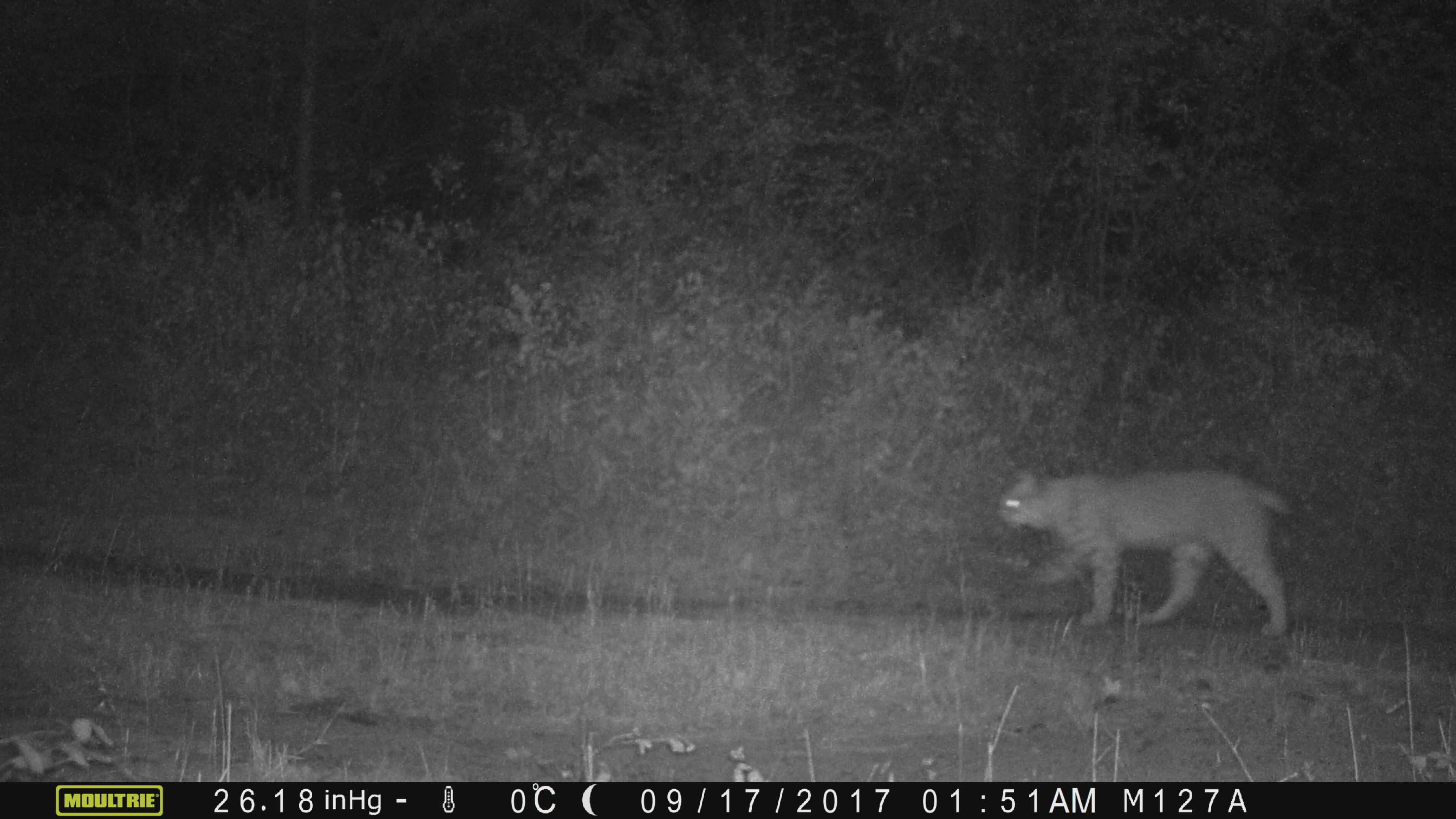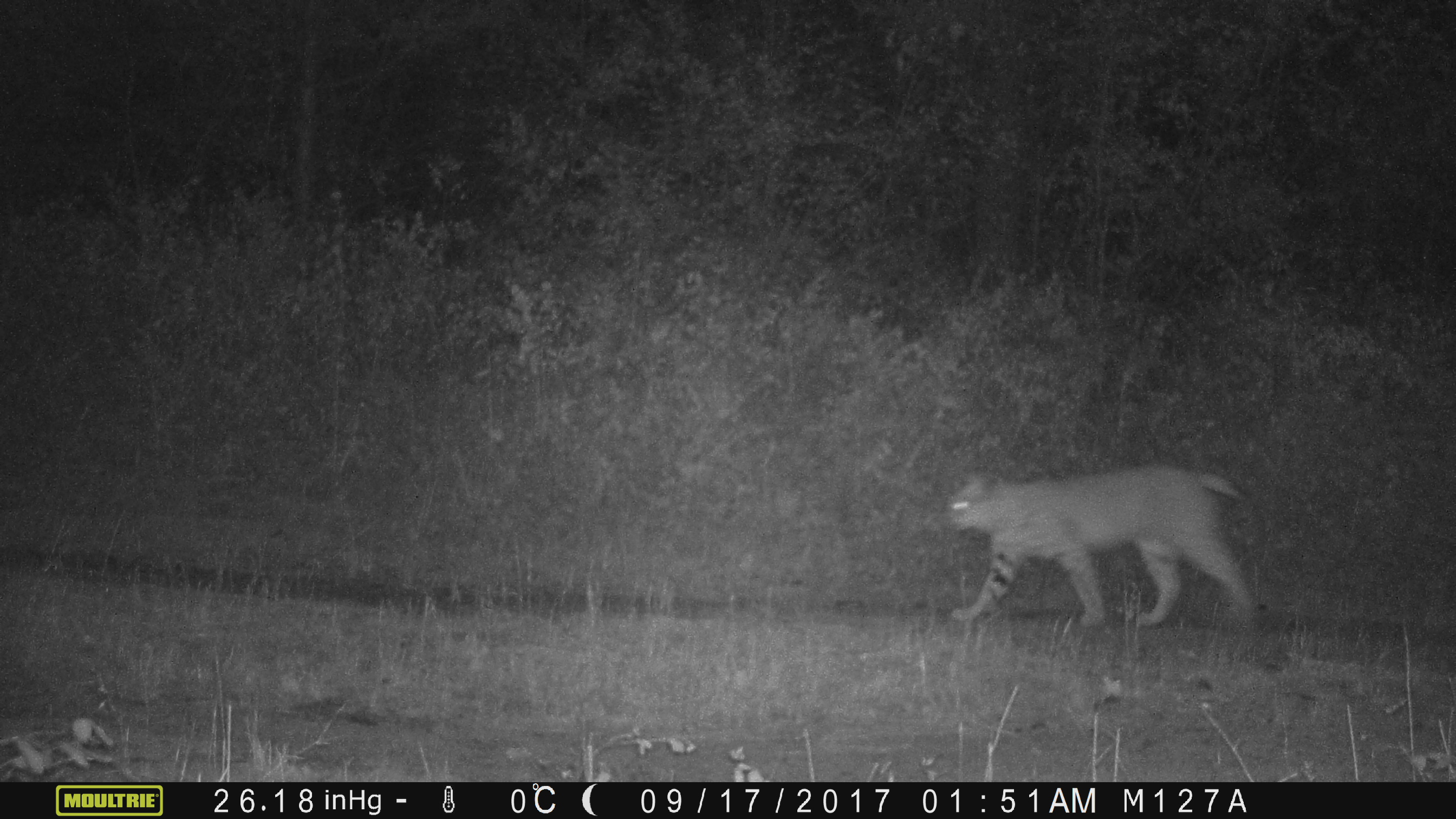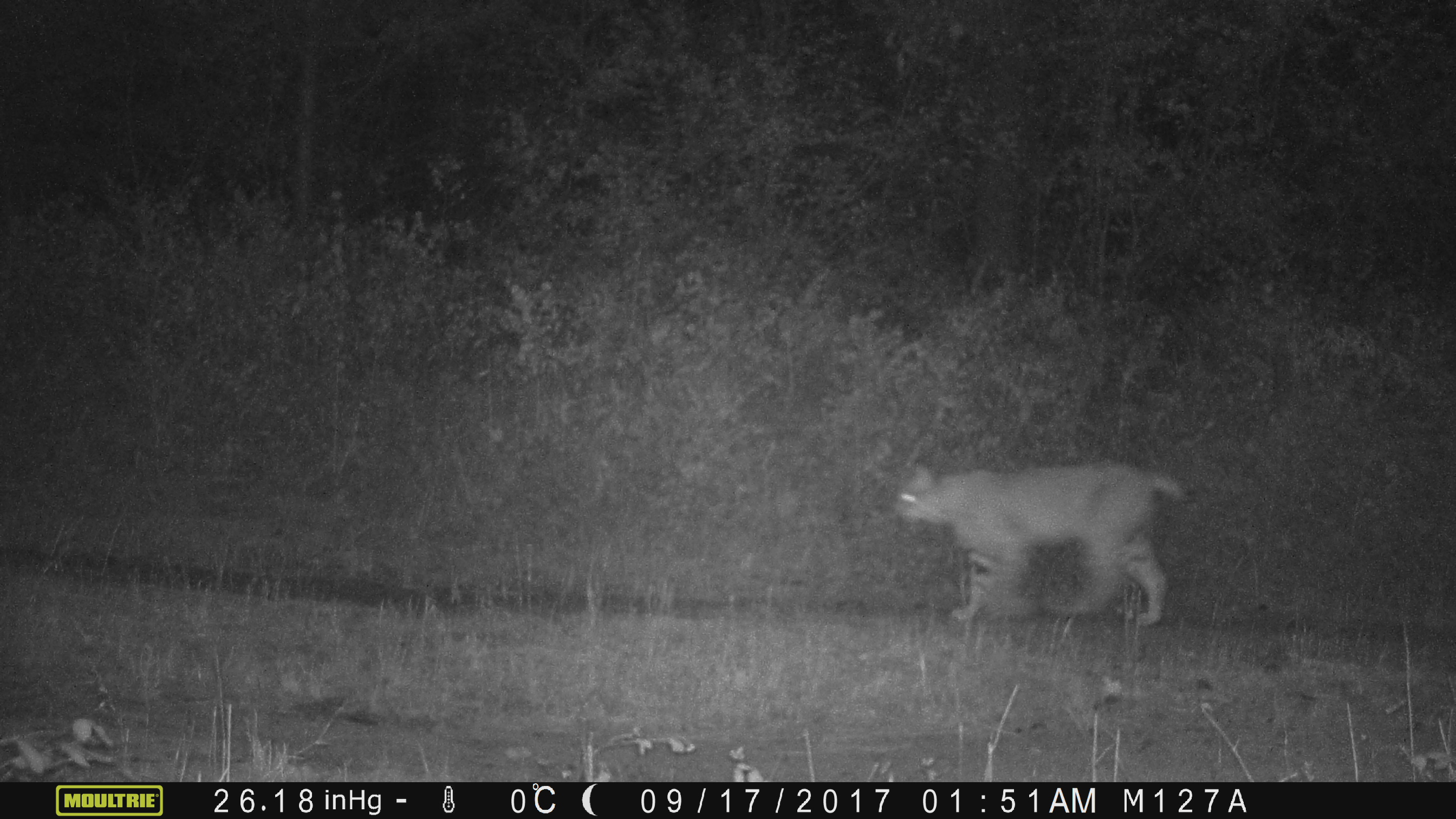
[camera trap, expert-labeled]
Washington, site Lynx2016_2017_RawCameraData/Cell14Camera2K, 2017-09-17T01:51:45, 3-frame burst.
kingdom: Animalia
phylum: Chordata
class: Mammalia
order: Carnivora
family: Felidae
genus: Lynx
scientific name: Lynx rufus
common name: bobcat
Lynx rufus (bobcat). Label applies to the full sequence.